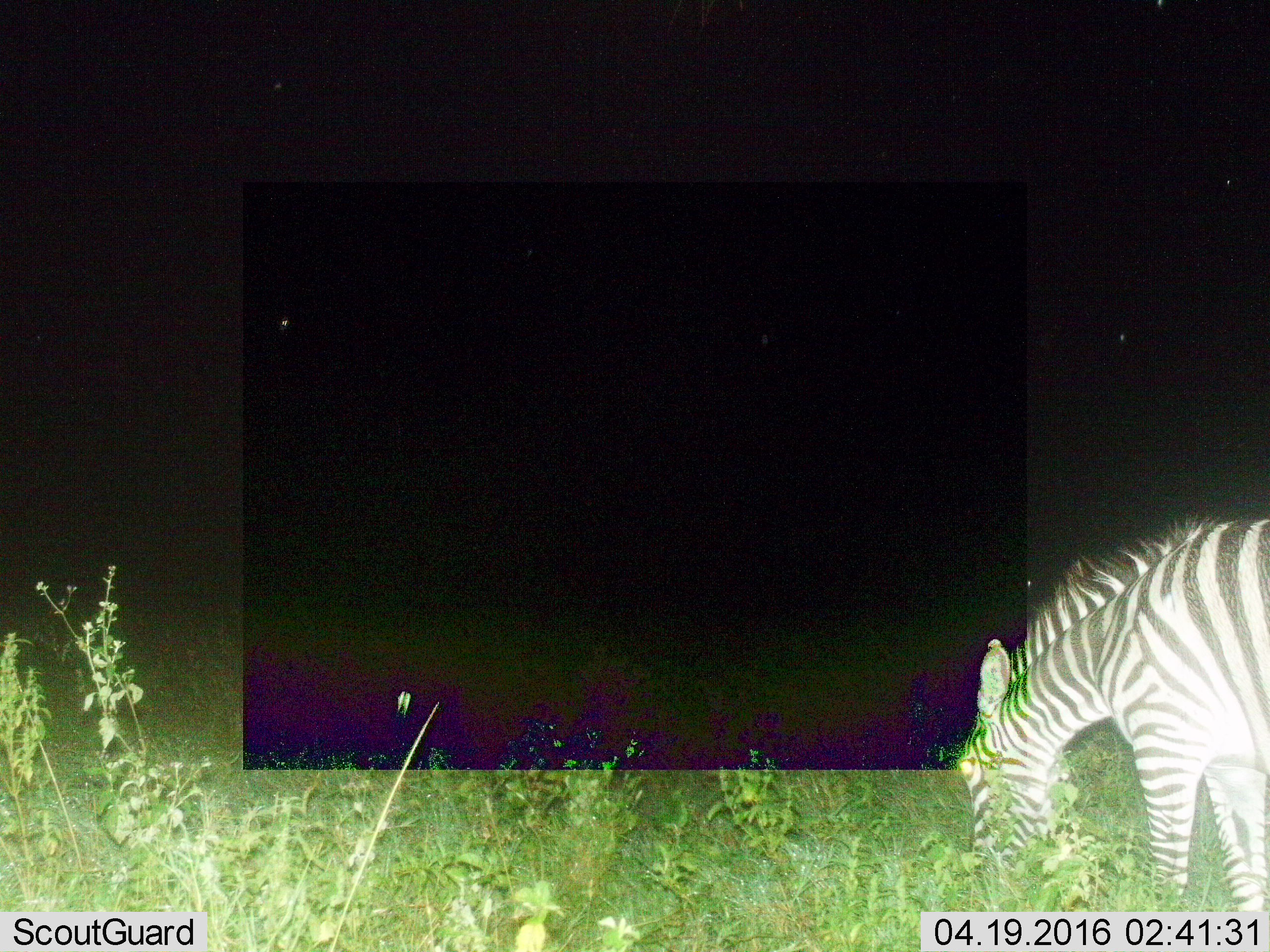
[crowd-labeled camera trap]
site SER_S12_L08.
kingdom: Animalia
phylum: Chordata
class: Mammalia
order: Perissodactyla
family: Equidae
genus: Equus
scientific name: Equus quagga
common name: plains zebra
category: zebraplains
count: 1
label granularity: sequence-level